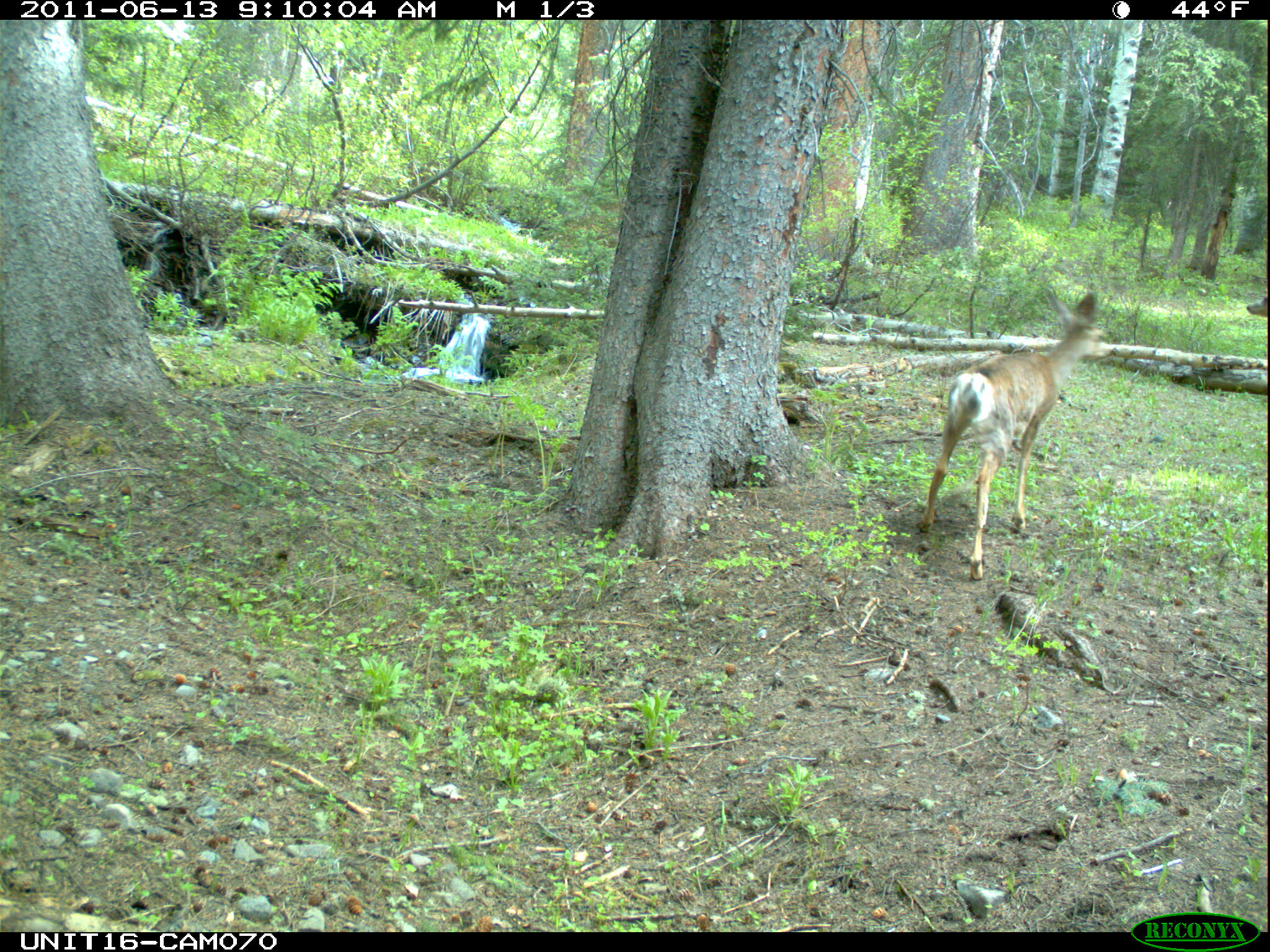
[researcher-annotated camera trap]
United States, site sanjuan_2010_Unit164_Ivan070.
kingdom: Animalia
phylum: Chordata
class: Mammalia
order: Artiodactyla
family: Cervidae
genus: Odocoileus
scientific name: Odocoileus hemionus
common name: mule deer